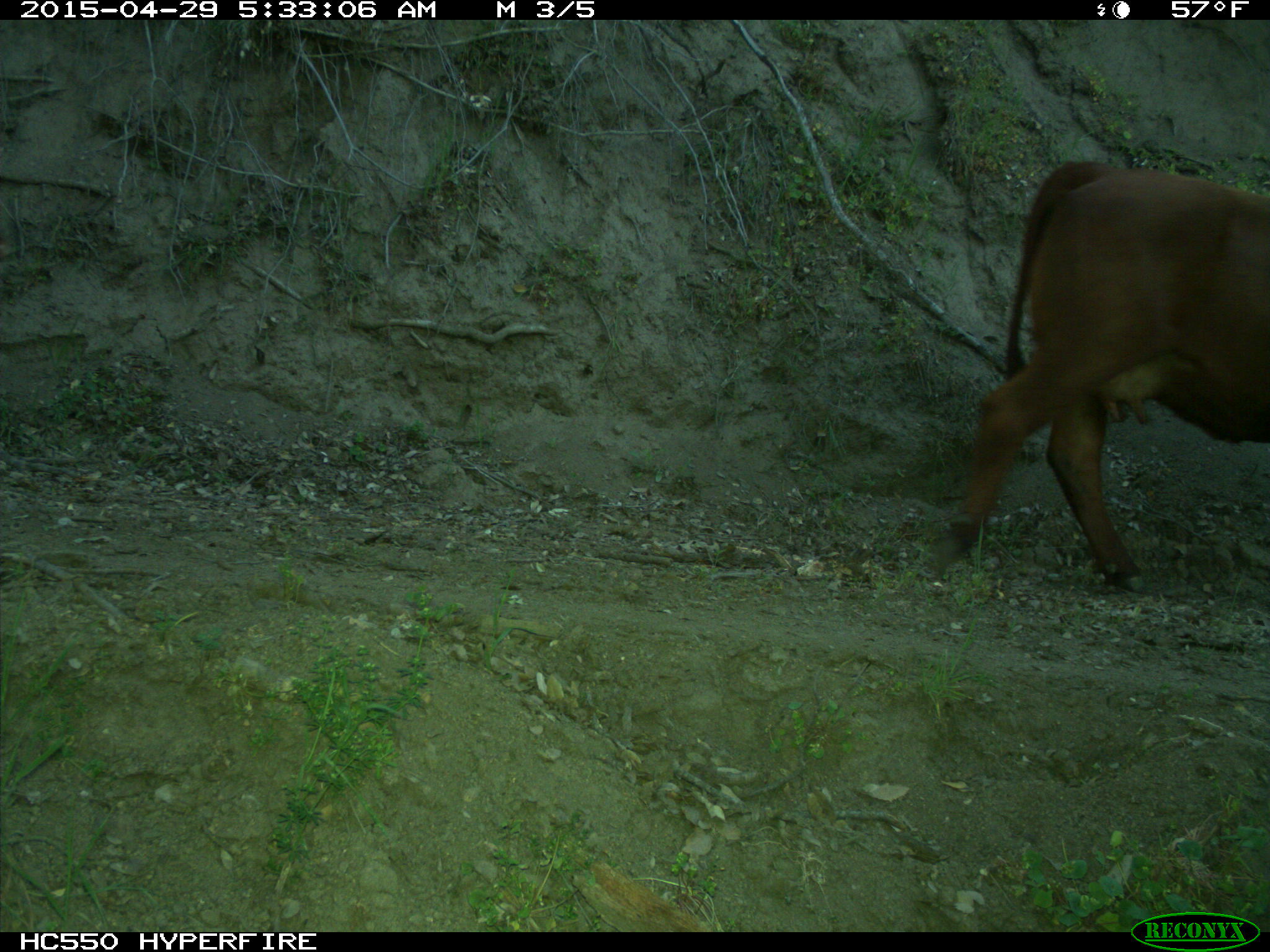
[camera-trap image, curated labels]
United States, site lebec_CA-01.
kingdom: Animalia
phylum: Chordata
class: Mammalia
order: Artiodactyla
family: Bovidae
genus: Bos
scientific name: Bos taurus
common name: domestic cow